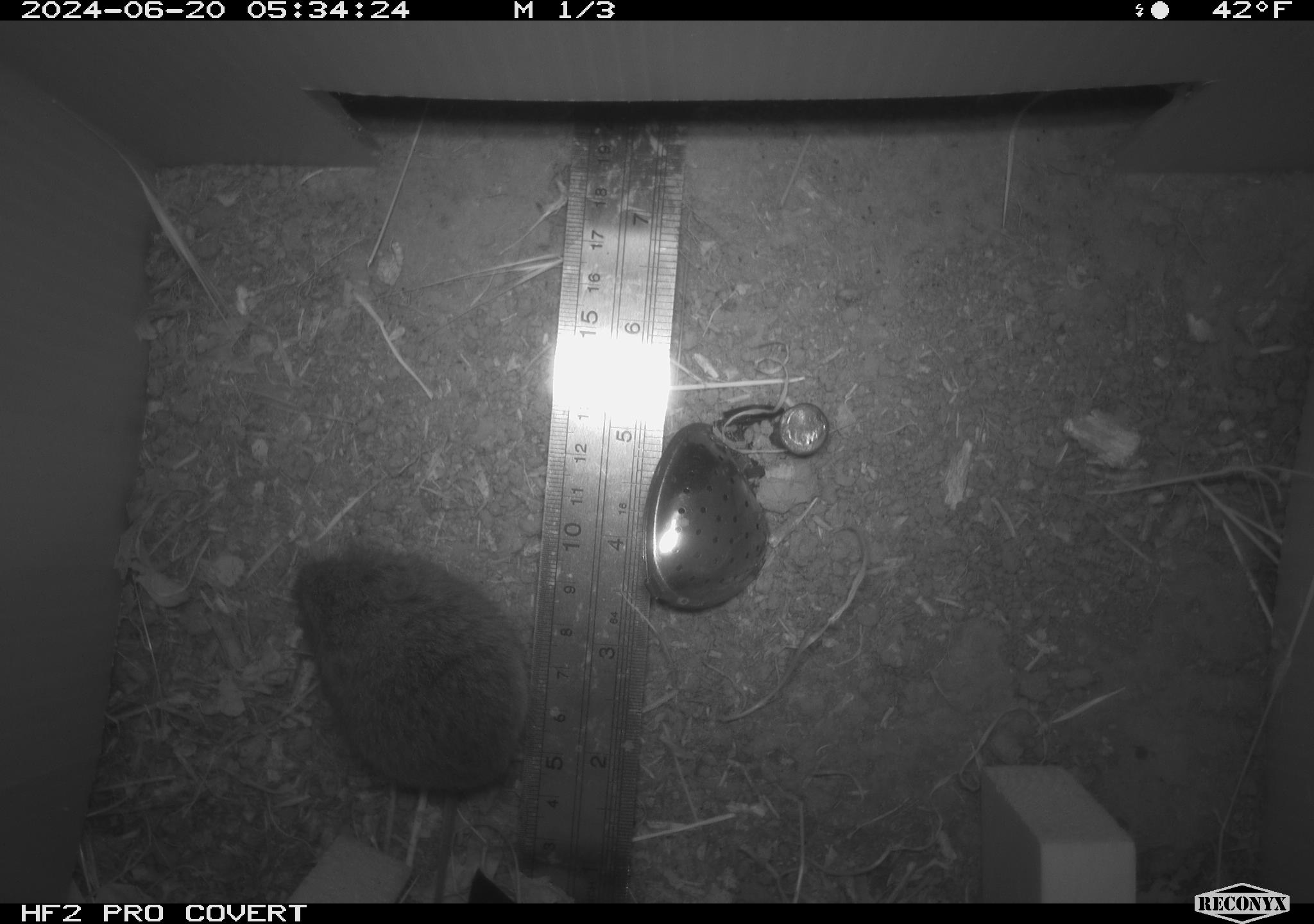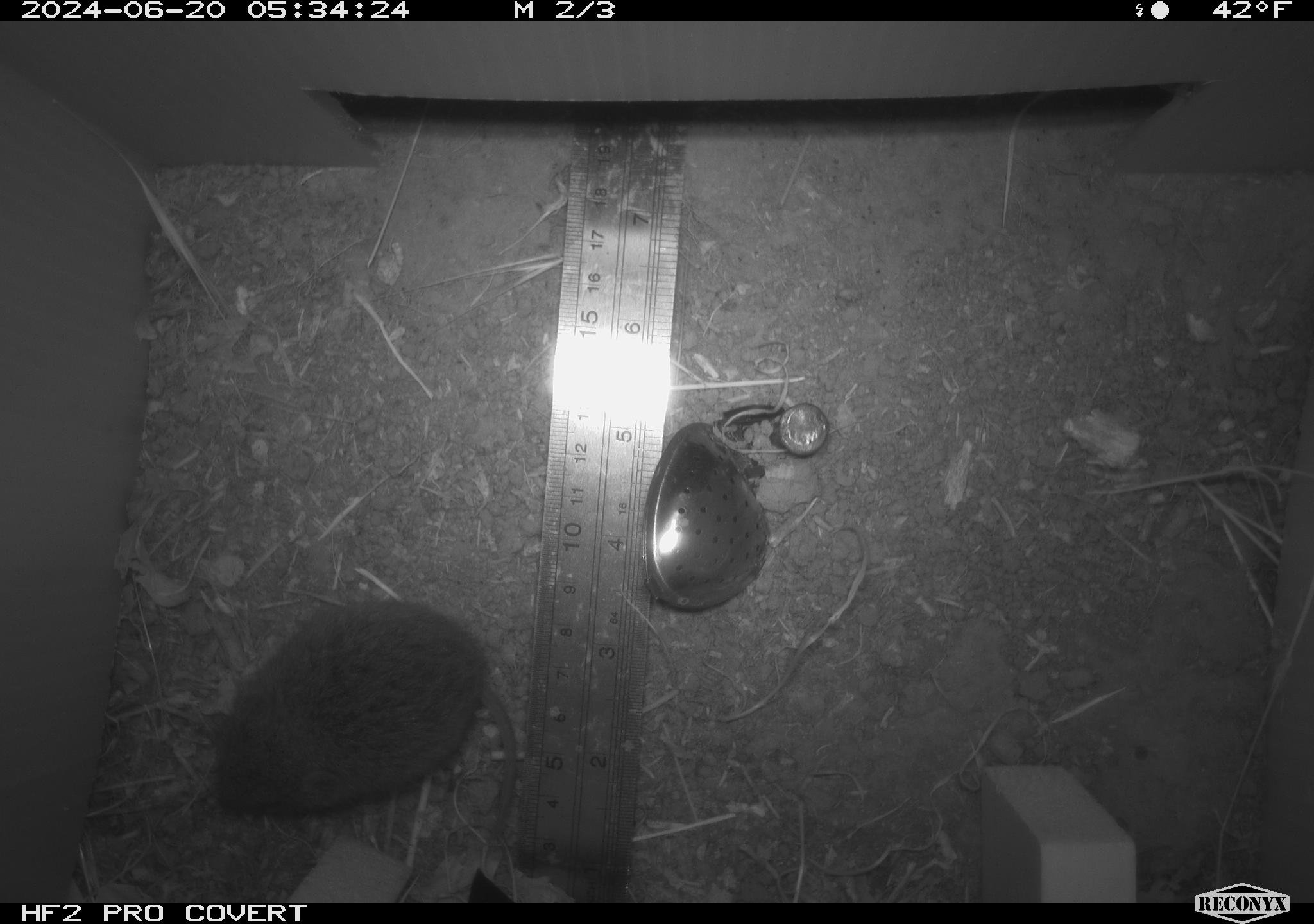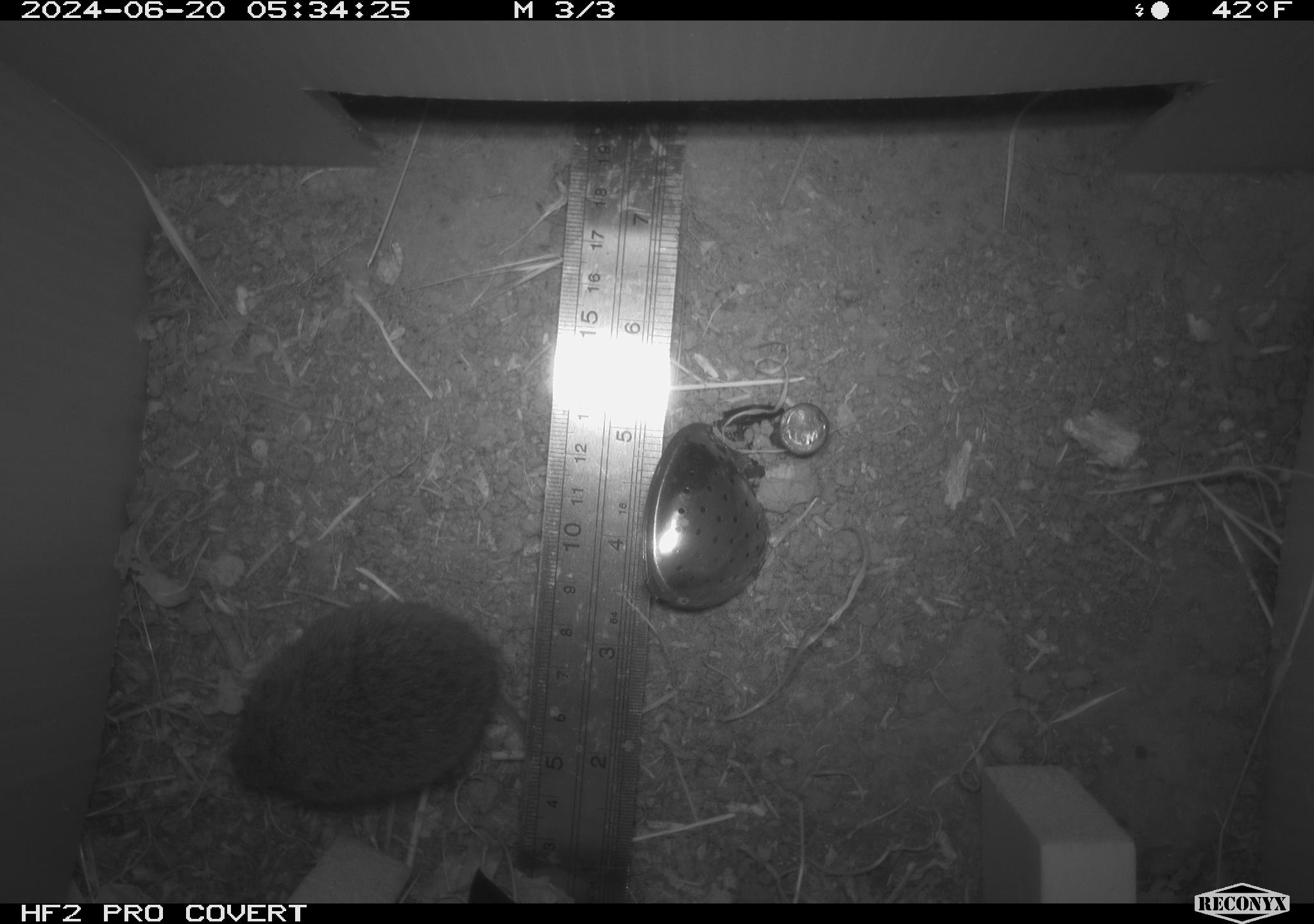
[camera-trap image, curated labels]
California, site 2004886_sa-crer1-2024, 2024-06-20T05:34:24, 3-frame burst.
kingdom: Animalia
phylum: Chordata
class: Mammalia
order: Rodentia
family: Cricetidae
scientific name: Arvicolinae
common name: voles, lemmings, and muskrats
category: arvicolinae subfamily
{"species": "arvicolinae subfamily (voles, lemmings, and muskrats) (Arvicolinae)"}